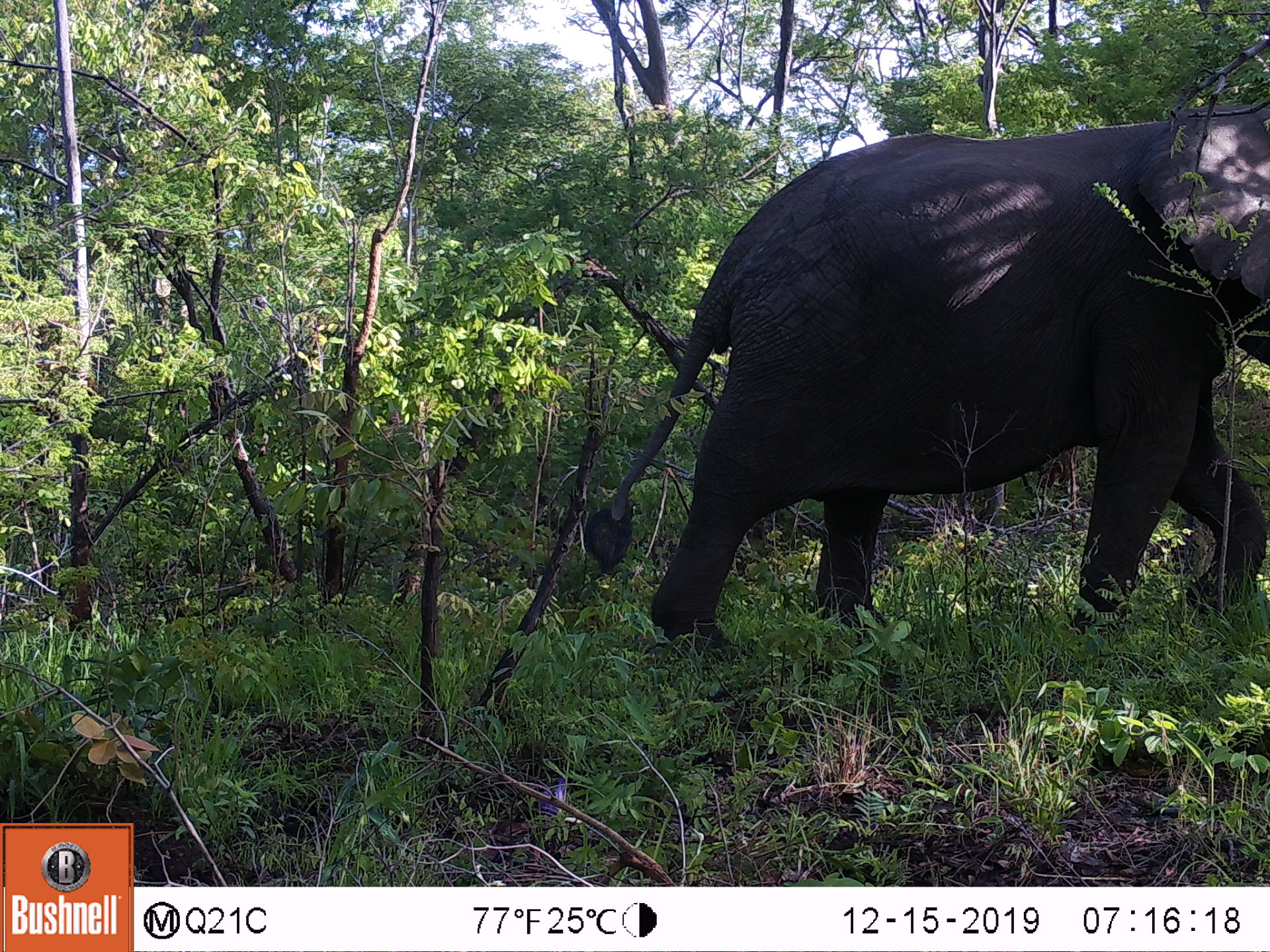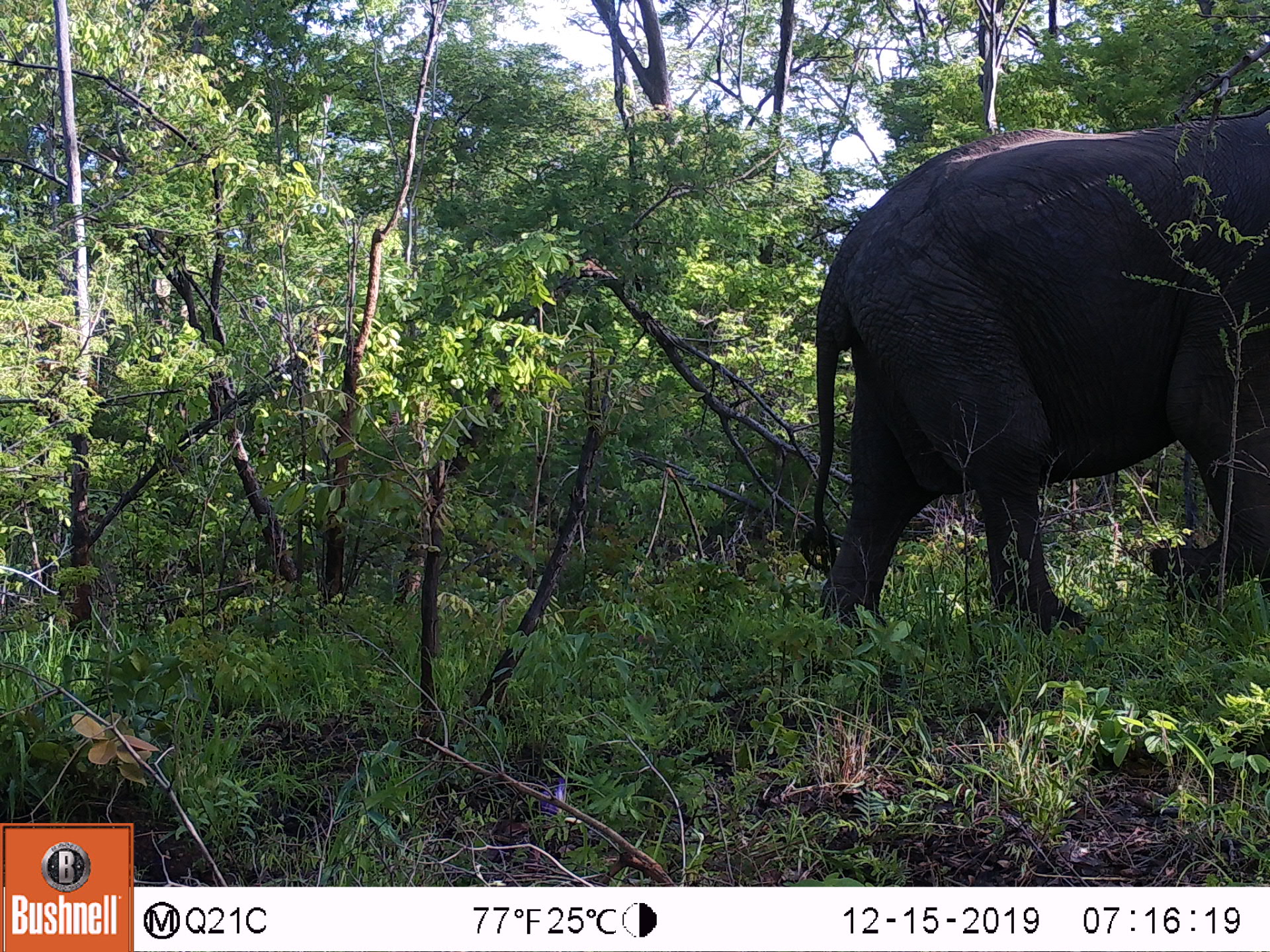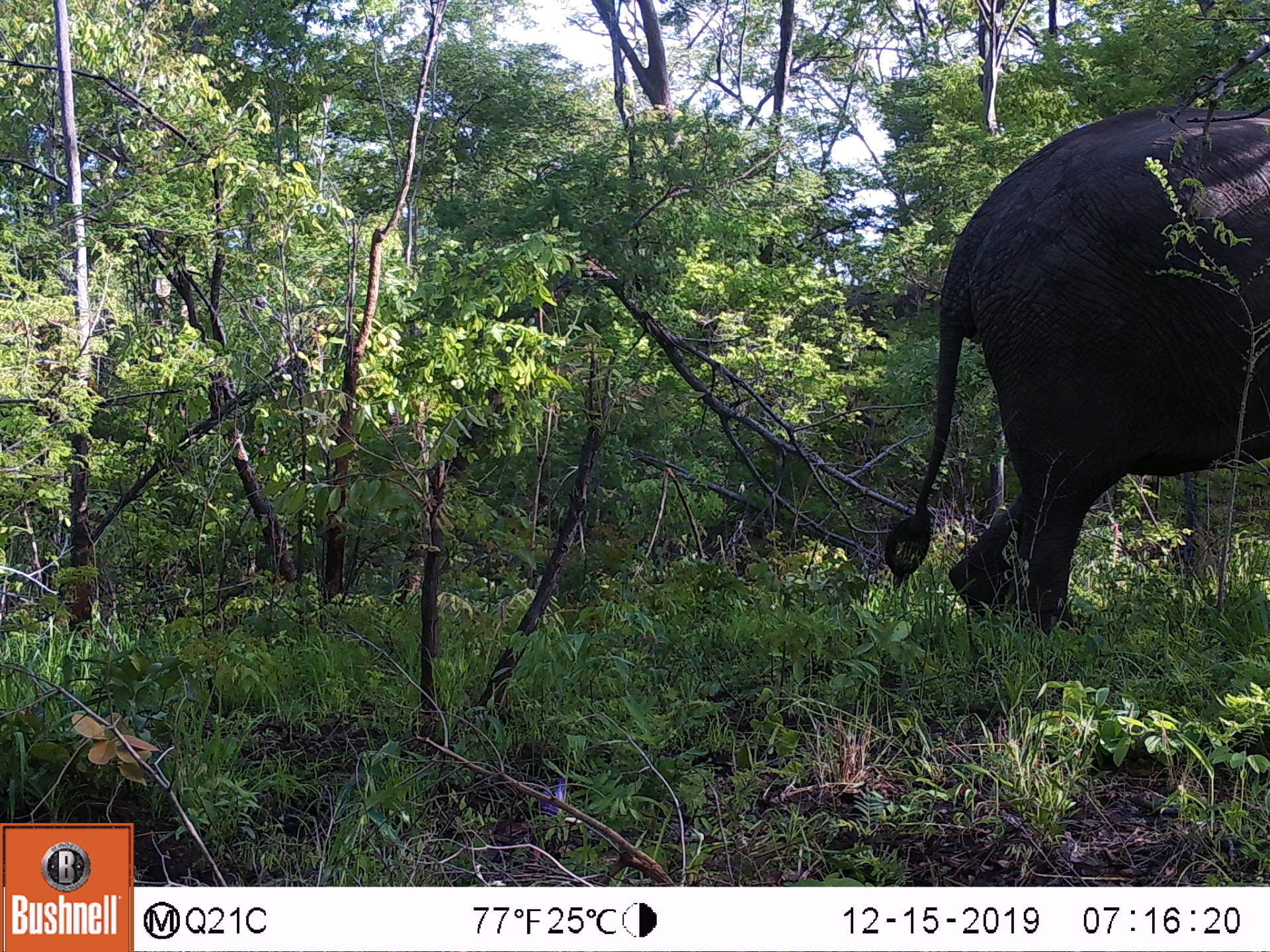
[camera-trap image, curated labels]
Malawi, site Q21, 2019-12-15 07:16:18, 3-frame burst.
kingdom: Animalia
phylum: Chordata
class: Mammalia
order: Proboscidea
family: Elephantidae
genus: Loxodonta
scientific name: Loxodonta africana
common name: african savanna elephant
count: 1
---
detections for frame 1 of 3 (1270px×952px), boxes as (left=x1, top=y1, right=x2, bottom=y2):
african savanna elephant: (left=571, top=83, right=1269, bottom=666)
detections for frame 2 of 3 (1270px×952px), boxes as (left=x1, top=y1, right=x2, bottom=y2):
african savanna elephant: (left=783, top=86, right=1269, bottom=652)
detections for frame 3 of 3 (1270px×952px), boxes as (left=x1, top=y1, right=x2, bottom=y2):
african savanna elephant: (left=863, top=97, right=1267, bottom=646)